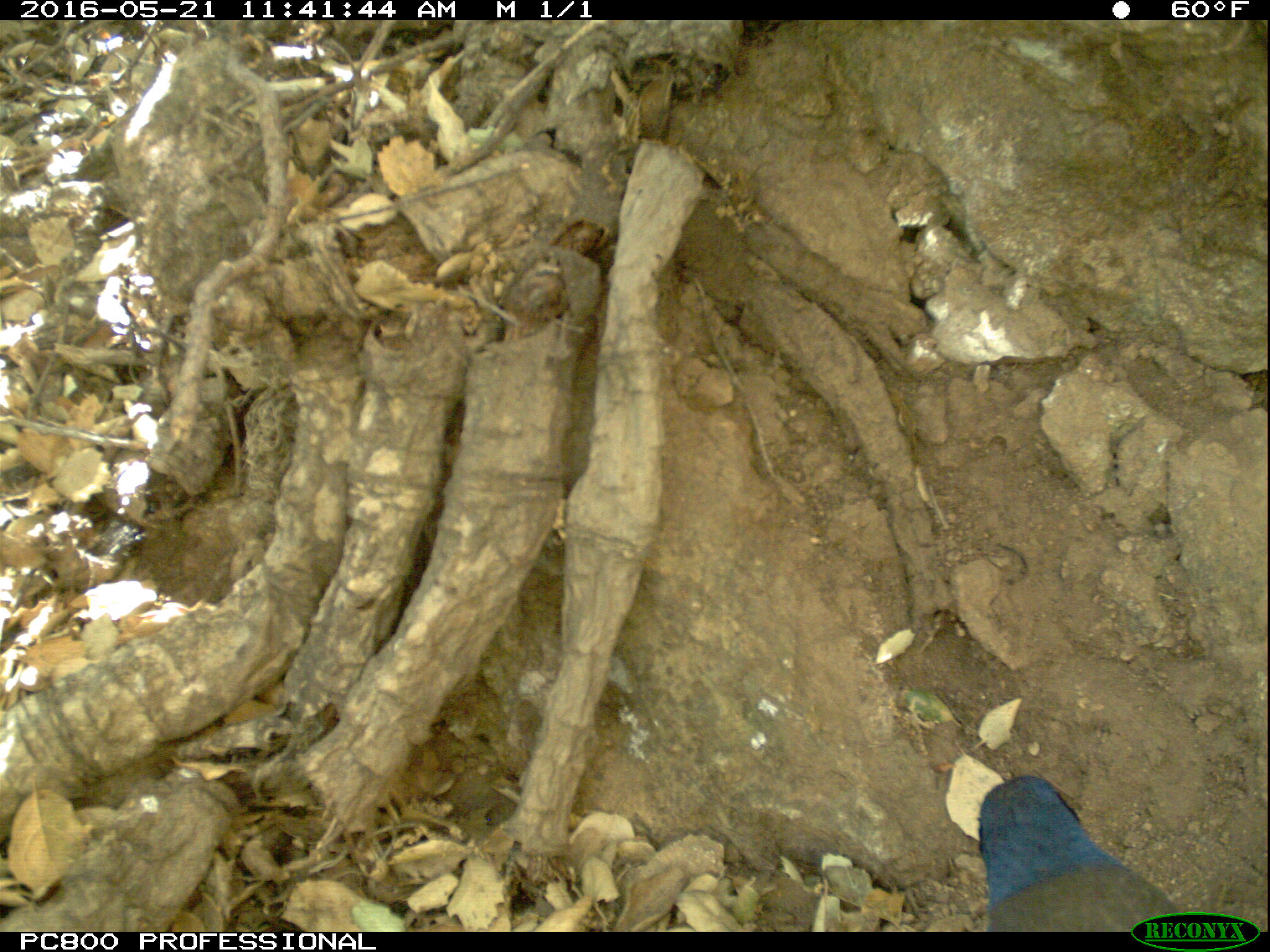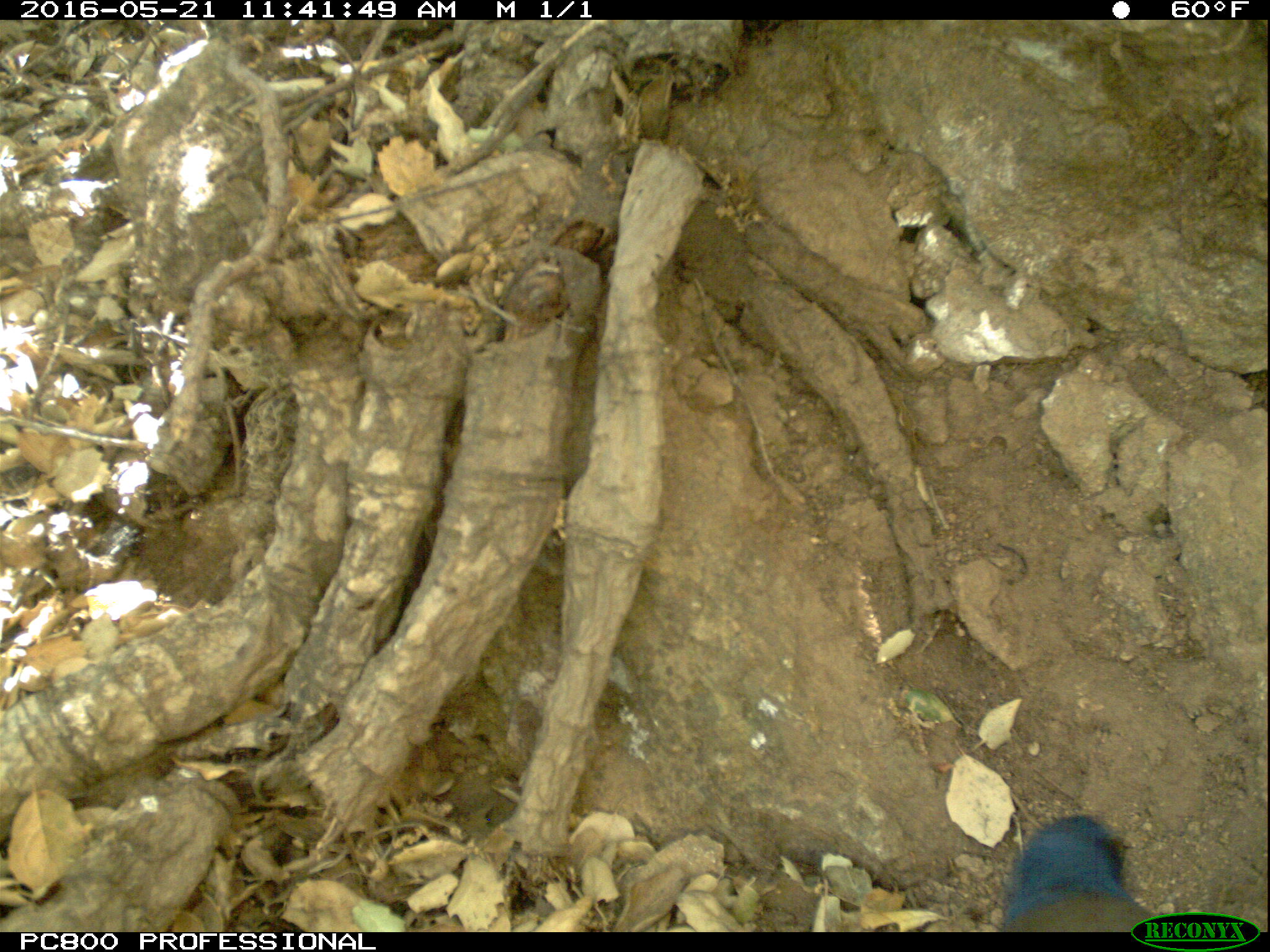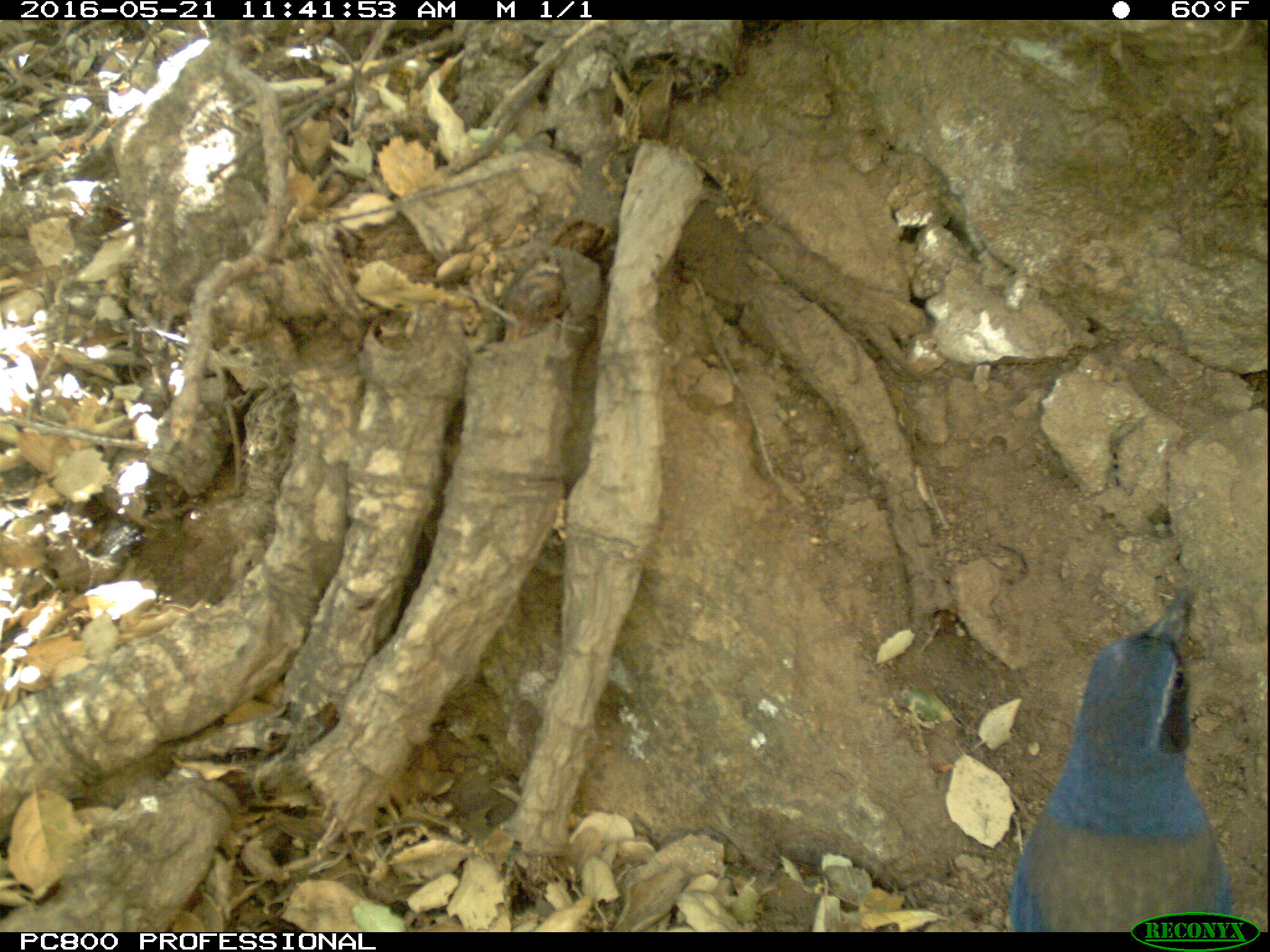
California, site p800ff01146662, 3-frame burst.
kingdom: Animalia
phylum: Chordata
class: Aves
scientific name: Aves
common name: bird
Bird (Aves).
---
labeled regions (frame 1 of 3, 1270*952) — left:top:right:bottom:
bird: 979:775:1175:932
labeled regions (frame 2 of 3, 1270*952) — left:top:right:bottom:
bird: 999:811:1158:931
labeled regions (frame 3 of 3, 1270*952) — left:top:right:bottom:
bird: 1011:586:1233:932